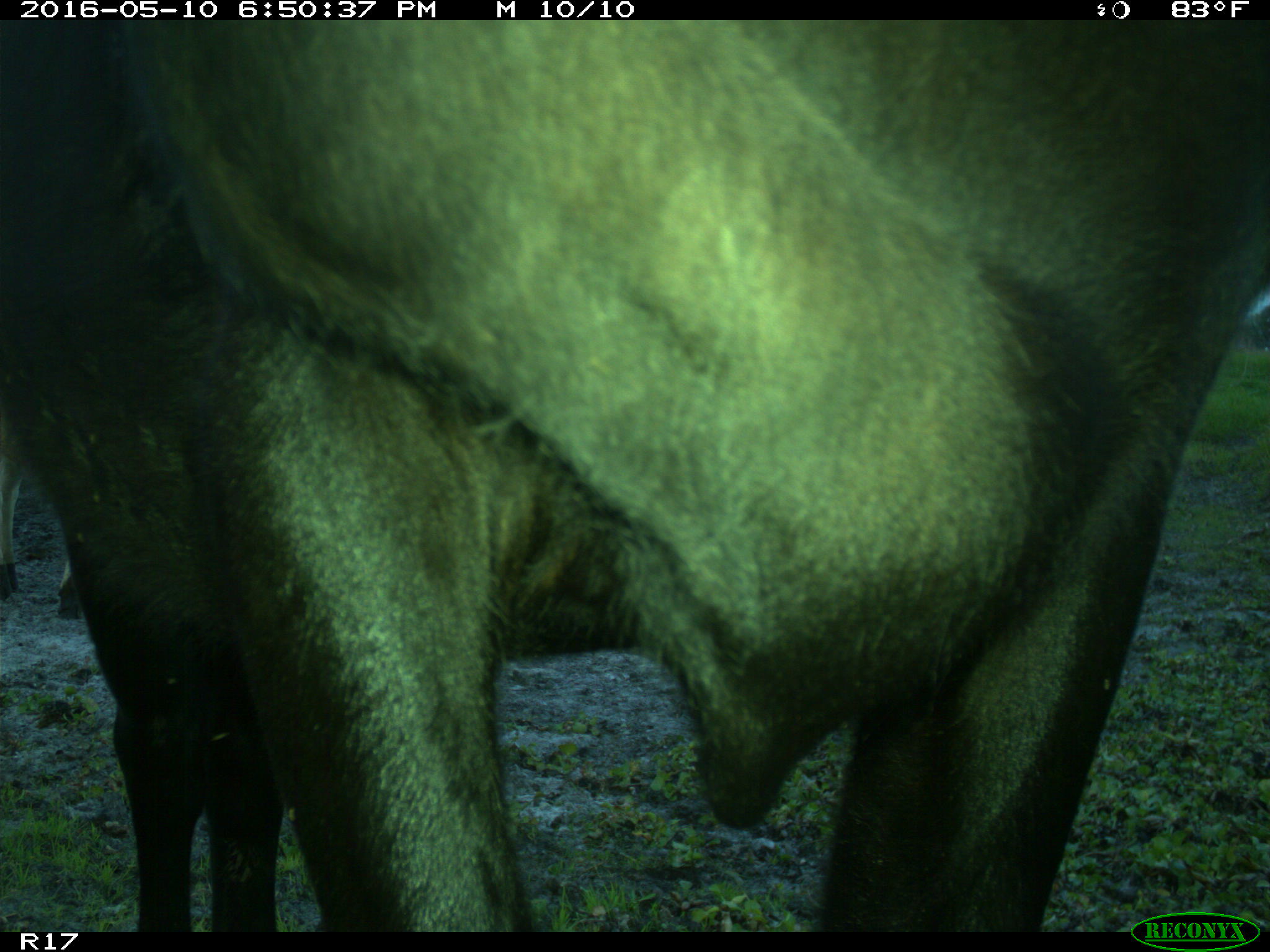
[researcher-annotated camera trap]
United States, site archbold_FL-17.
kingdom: Animalia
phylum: Chordata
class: Mammalia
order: Artiodactyla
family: Bovidae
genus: Bos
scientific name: Bos taurus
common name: domestic cow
Bos taurus (domestic cow).